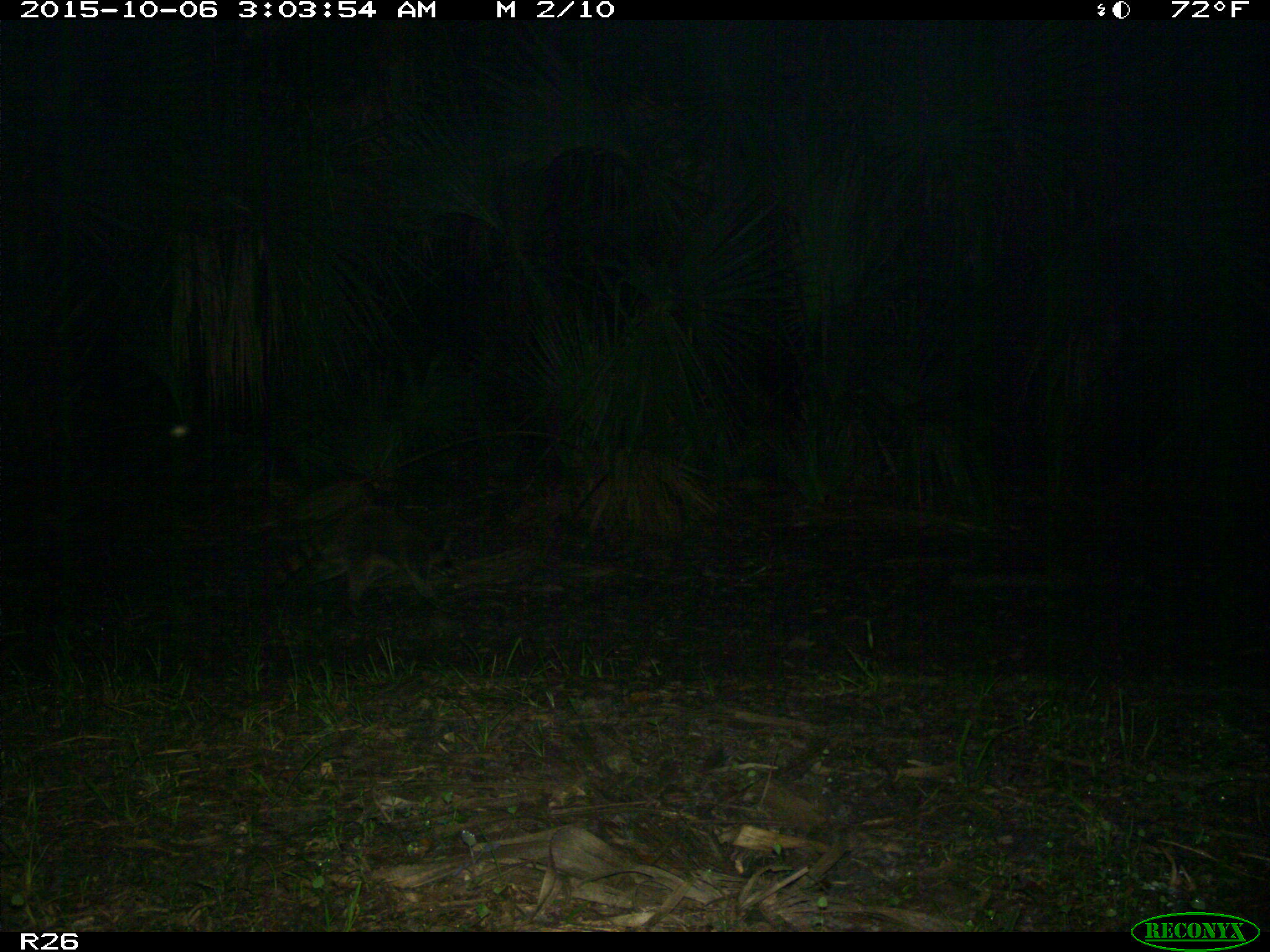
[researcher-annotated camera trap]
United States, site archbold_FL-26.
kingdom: Animalia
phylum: Chordata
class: Mammalia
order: Carnivora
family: Procyonidae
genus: Procyon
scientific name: Procyon lotor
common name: common raccoon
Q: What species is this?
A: Procyon lotor (common raccoon).